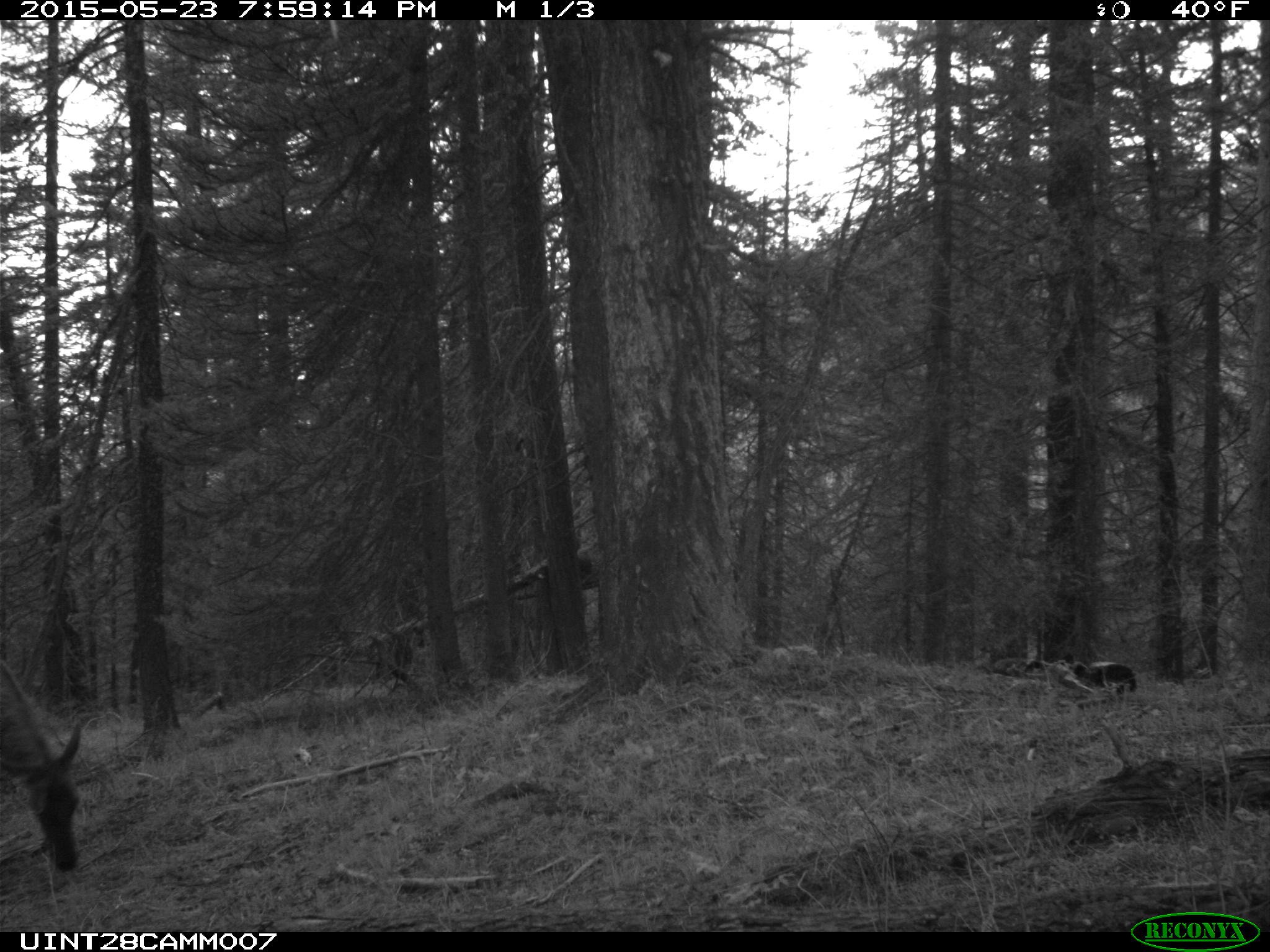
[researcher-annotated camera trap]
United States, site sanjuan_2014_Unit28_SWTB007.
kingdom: Animalia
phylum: Chordata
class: Mammalia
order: Artiodactyla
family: Cervidae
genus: Cervus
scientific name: Cervus elaphus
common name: red deer